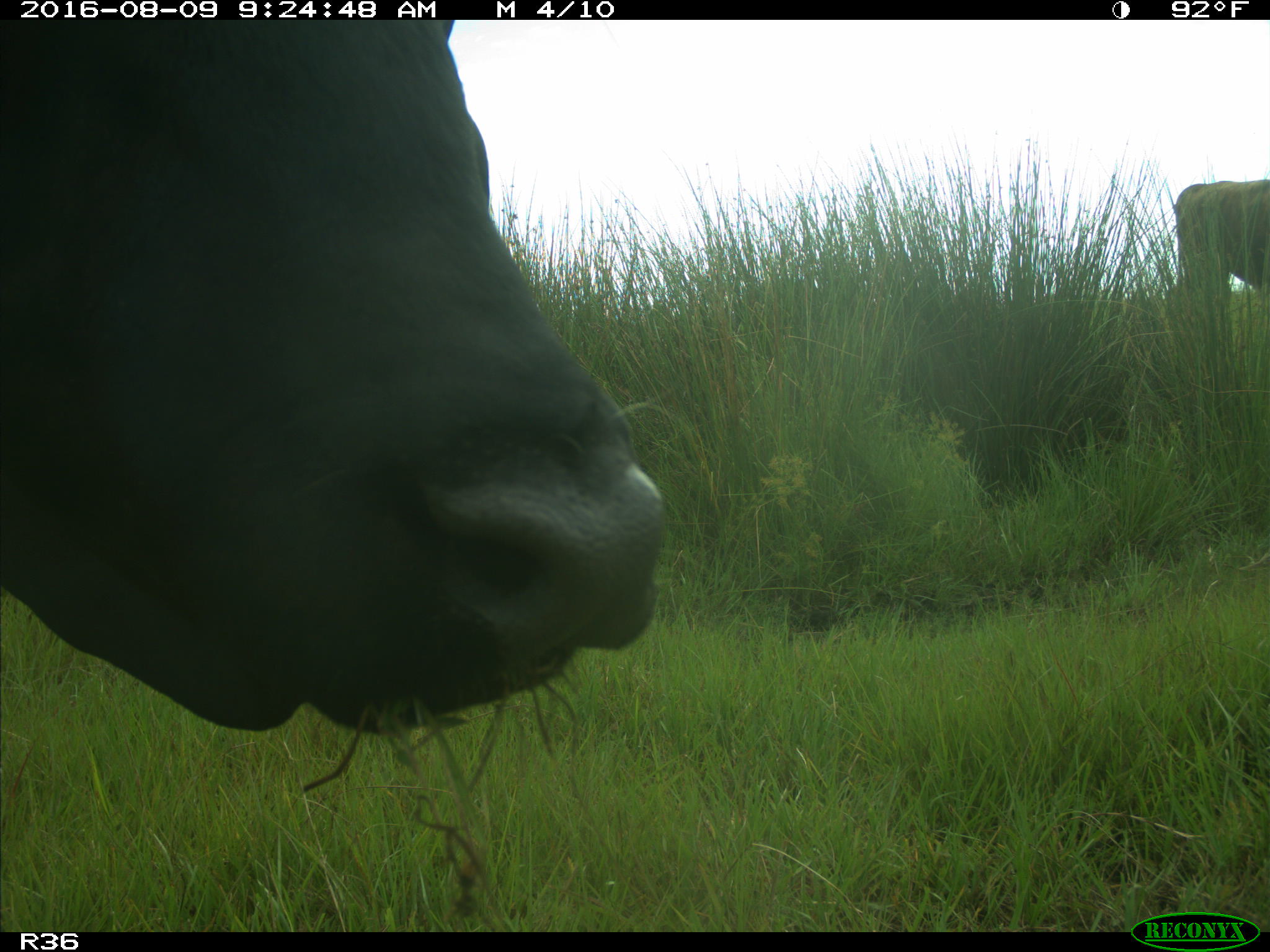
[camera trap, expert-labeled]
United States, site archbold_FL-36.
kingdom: Animalia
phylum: Chordata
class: Mammalia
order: Artiodactyla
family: Bovidae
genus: Bos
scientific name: Bos taurus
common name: domestic cow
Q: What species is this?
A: Bos taurus (domestic cow).